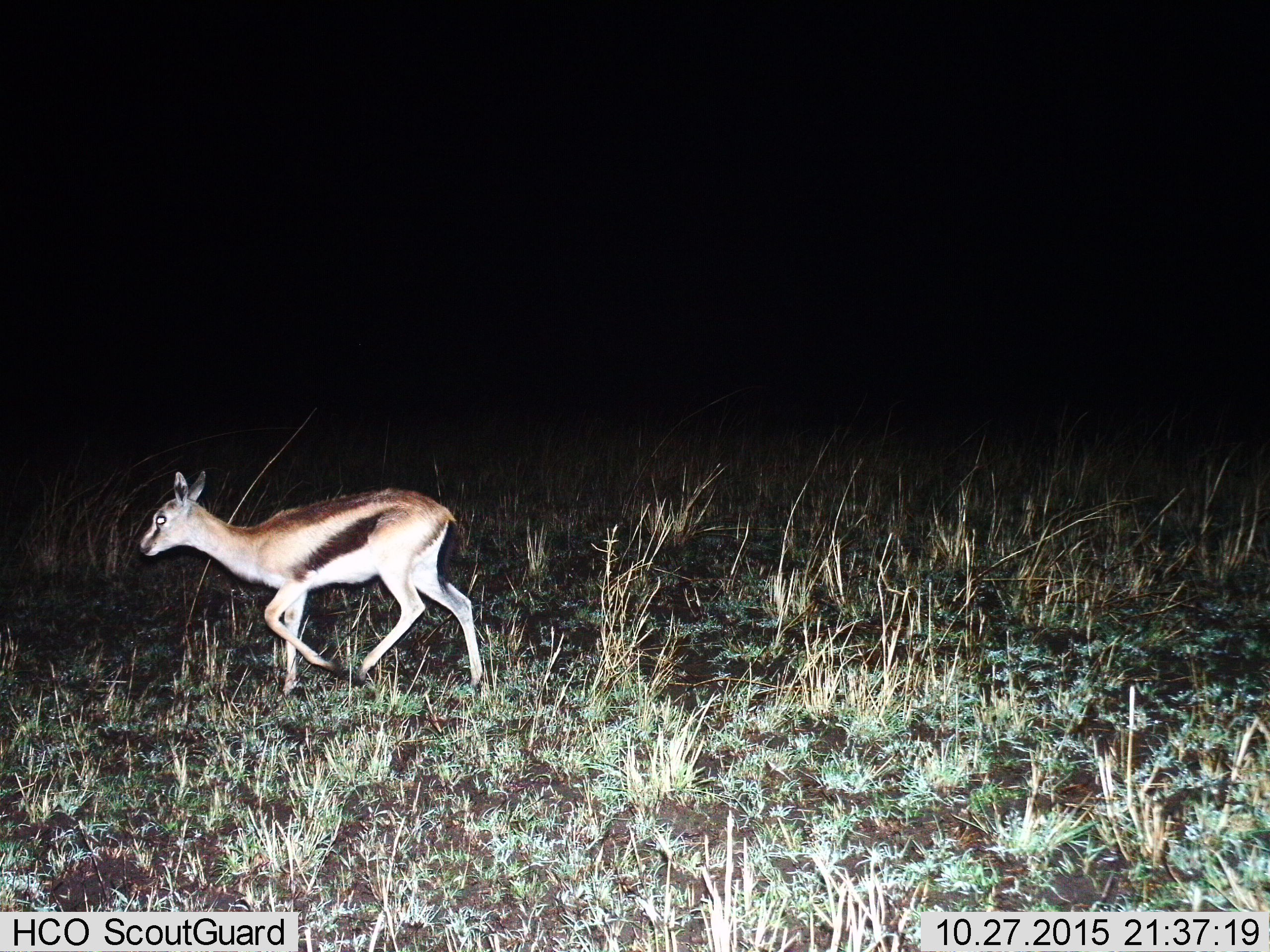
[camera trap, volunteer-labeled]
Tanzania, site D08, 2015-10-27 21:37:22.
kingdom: Animalia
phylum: Chordata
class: Mammalia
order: Artiodactyla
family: Bovidae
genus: Eudorcas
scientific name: Eudorcas thomsonii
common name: thomson's gazelle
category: gazellethomsons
Gazellethomsons (thomson's gazelle) (Eudorcas thomsonii), count 1. Behavior (volunteer vote fractions): standing 0%, resting 0%, moving 100%, interacting 0%. Young present (vote fraction): 18%. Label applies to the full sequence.